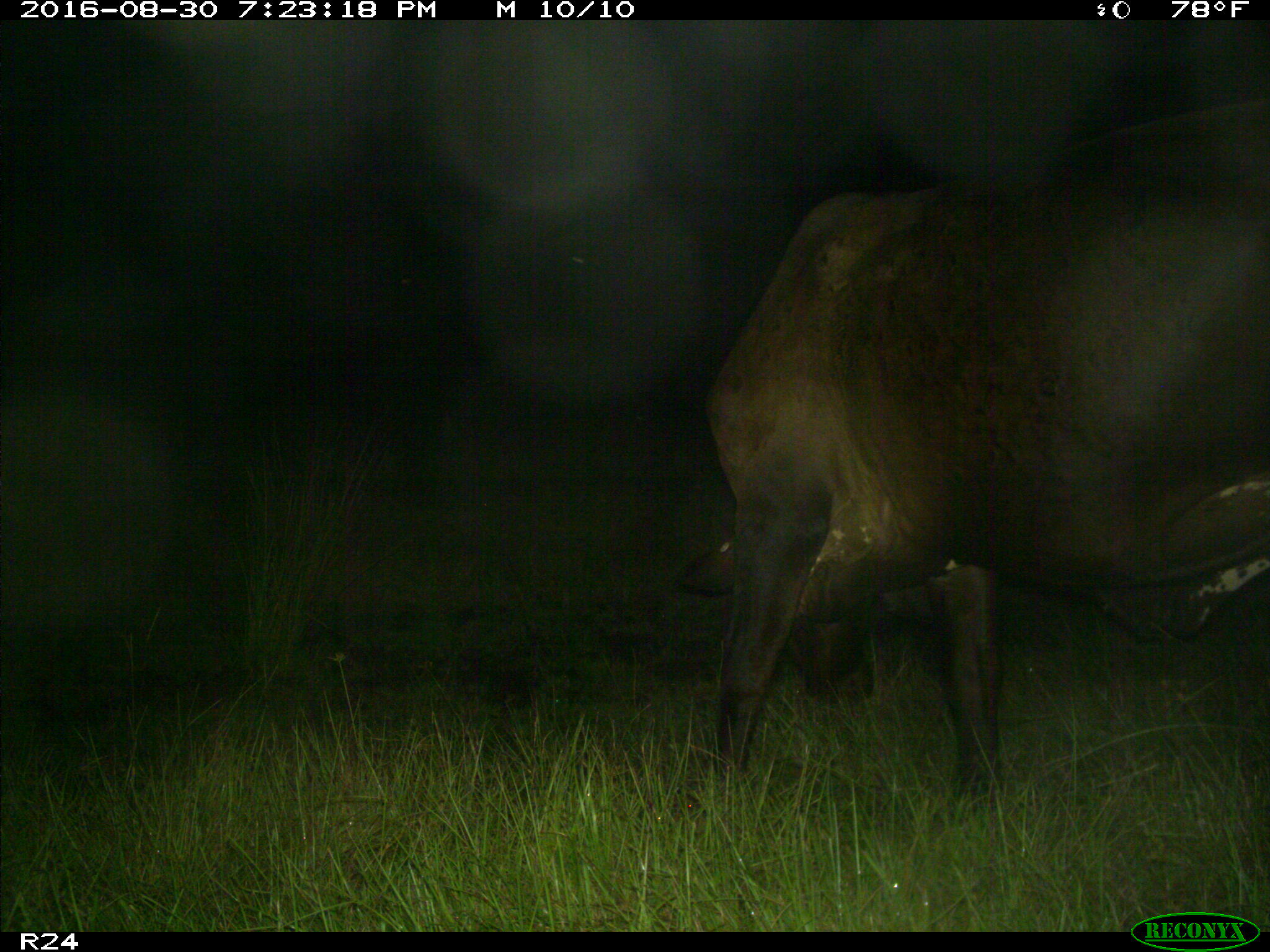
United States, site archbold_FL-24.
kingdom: Animalia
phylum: Chordata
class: Mammalia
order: Artiodactyla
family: Bovidae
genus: Bos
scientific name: Bos taurus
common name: domestic cow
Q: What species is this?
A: Bos taurus (domestic cow).